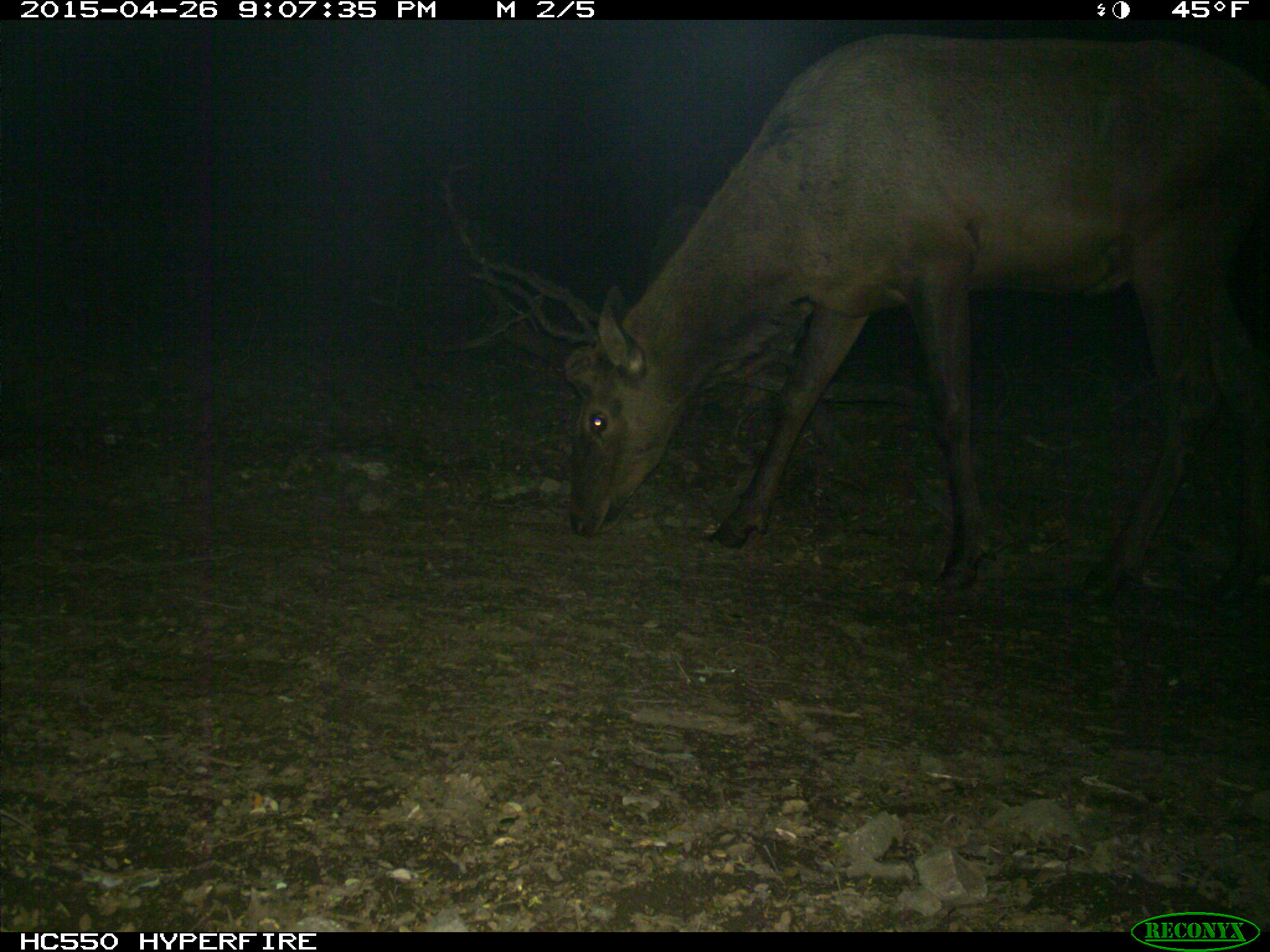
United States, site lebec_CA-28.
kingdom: Animalia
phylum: Chordata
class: Mammalia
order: Artiodactyla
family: Cervidae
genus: Cervus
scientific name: Cervus canadensis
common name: elk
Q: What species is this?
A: Cervus canadensis (elk).